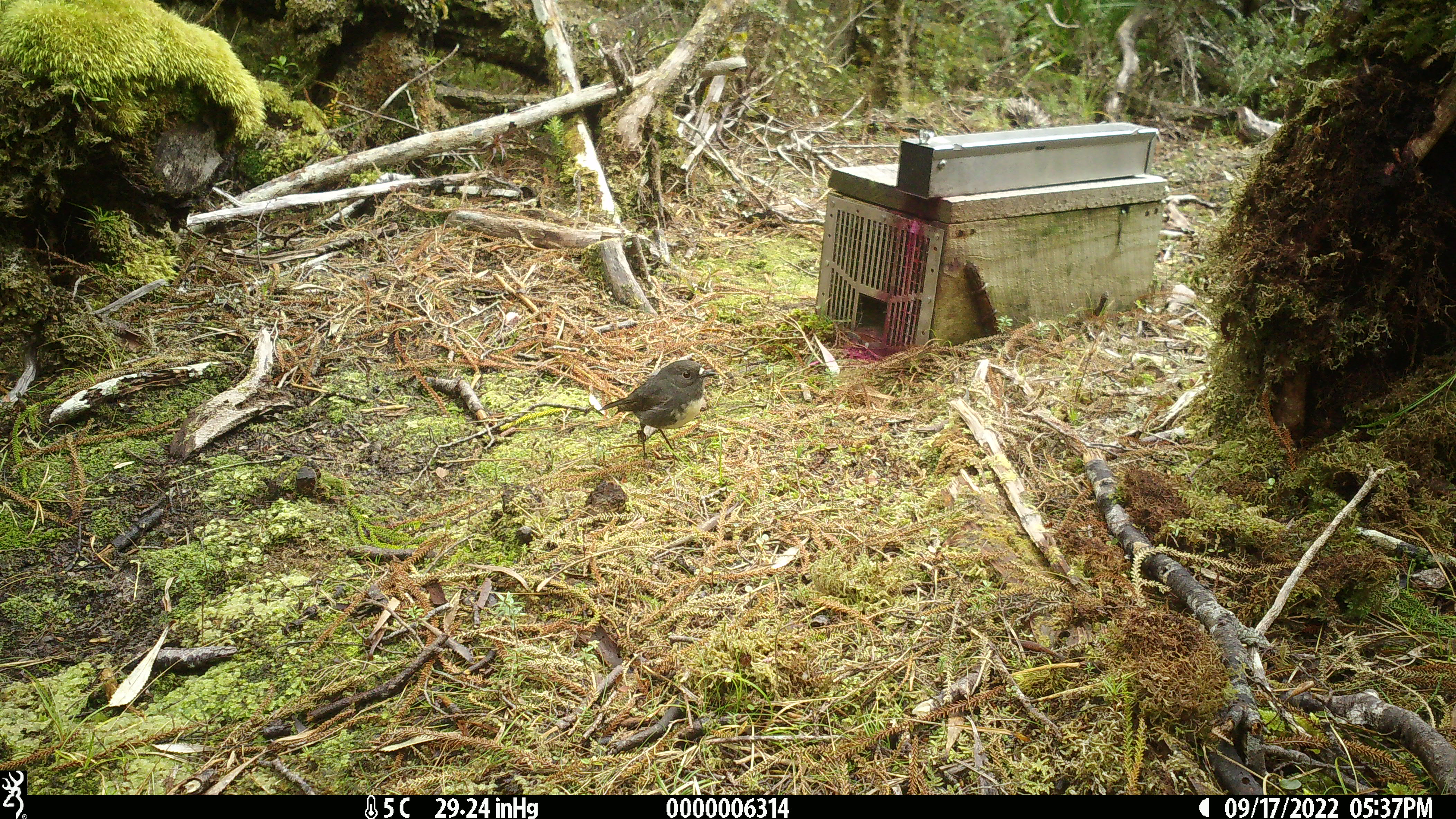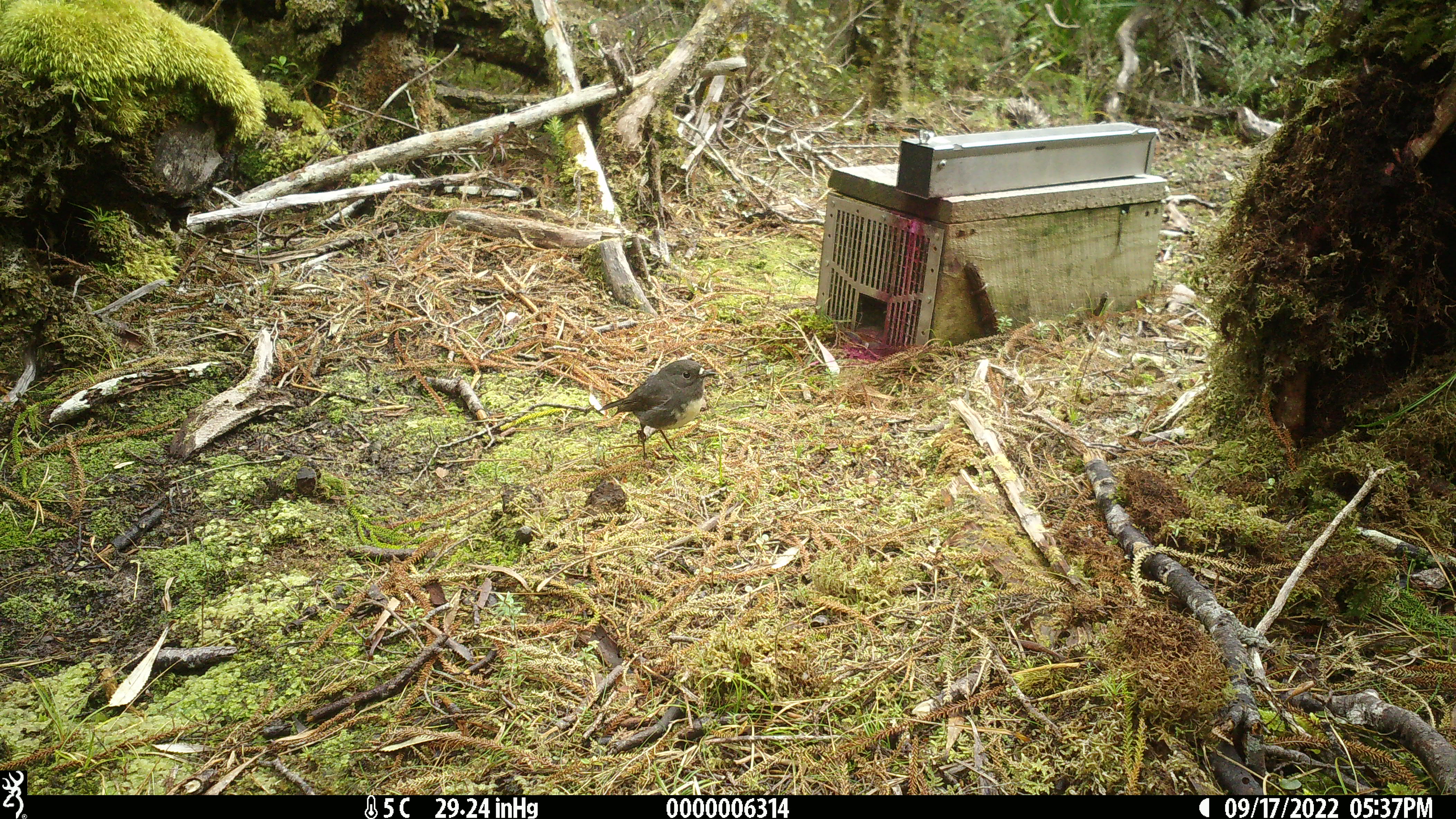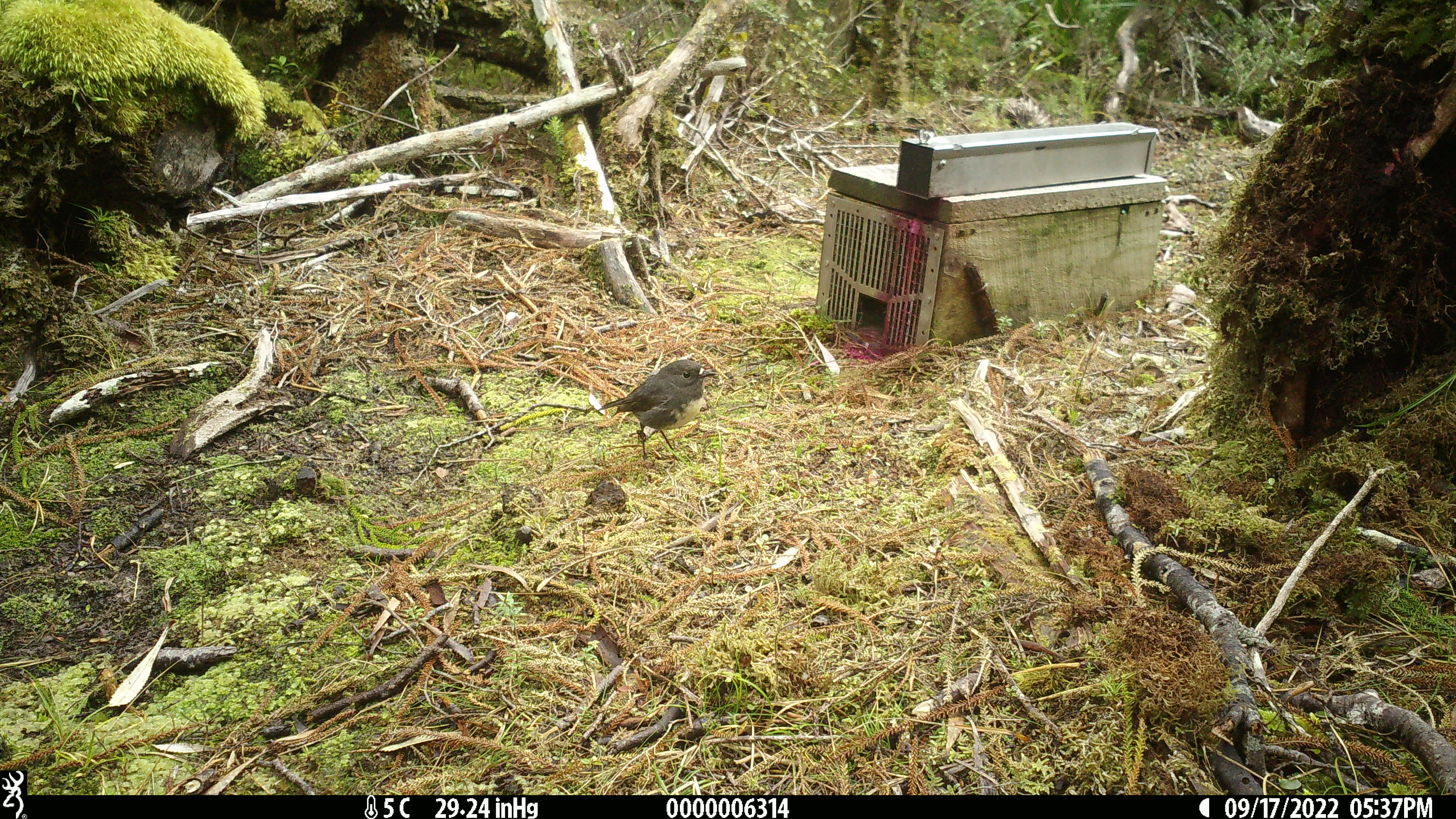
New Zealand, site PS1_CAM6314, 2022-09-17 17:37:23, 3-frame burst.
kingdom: Animalia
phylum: Chordata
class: Aves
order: Passeriformes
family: Petroicidae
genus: Petroica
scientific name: Petroica australis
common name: new zealand robin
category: robin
Robin (new zealand robin) (Petroica australis).